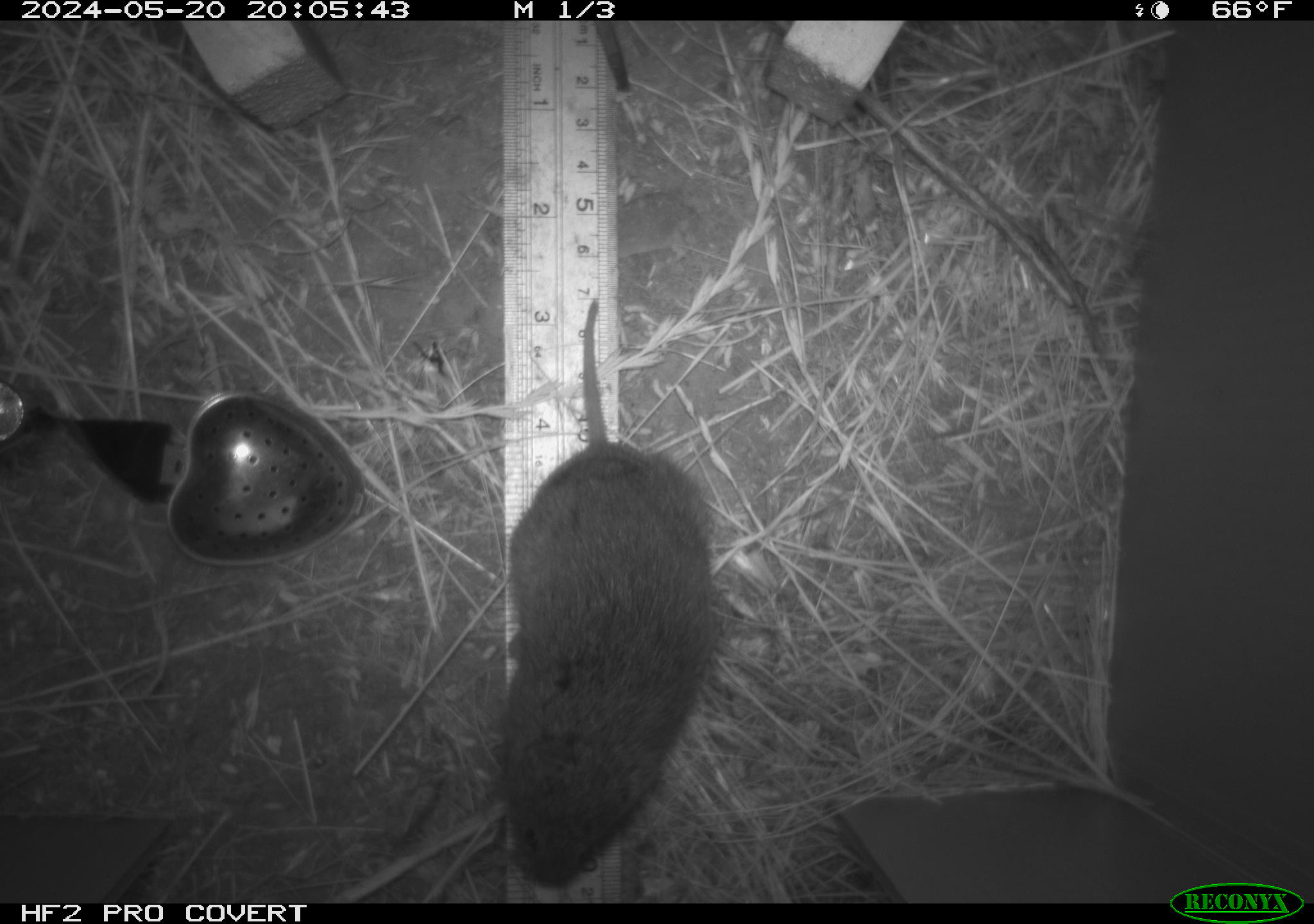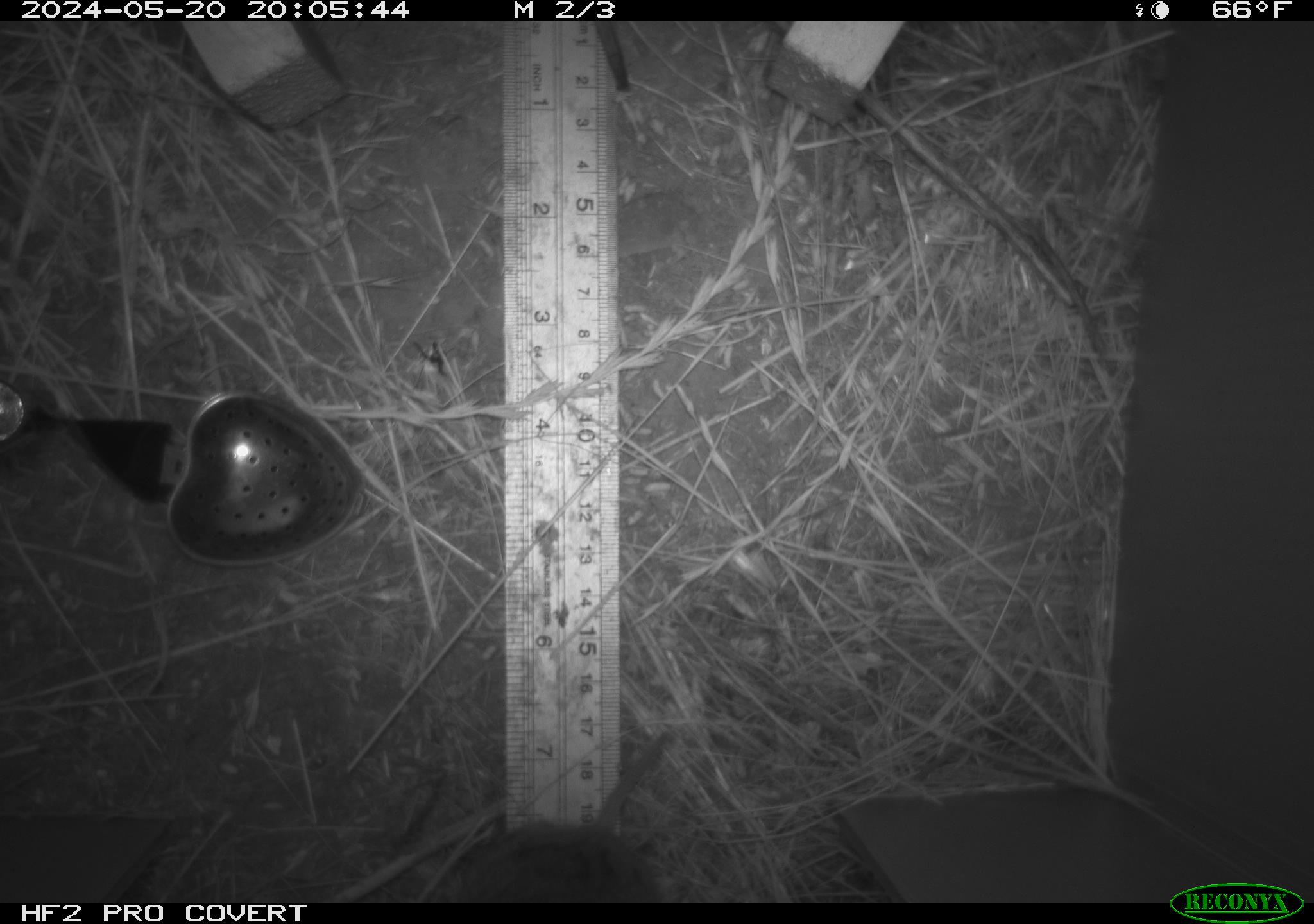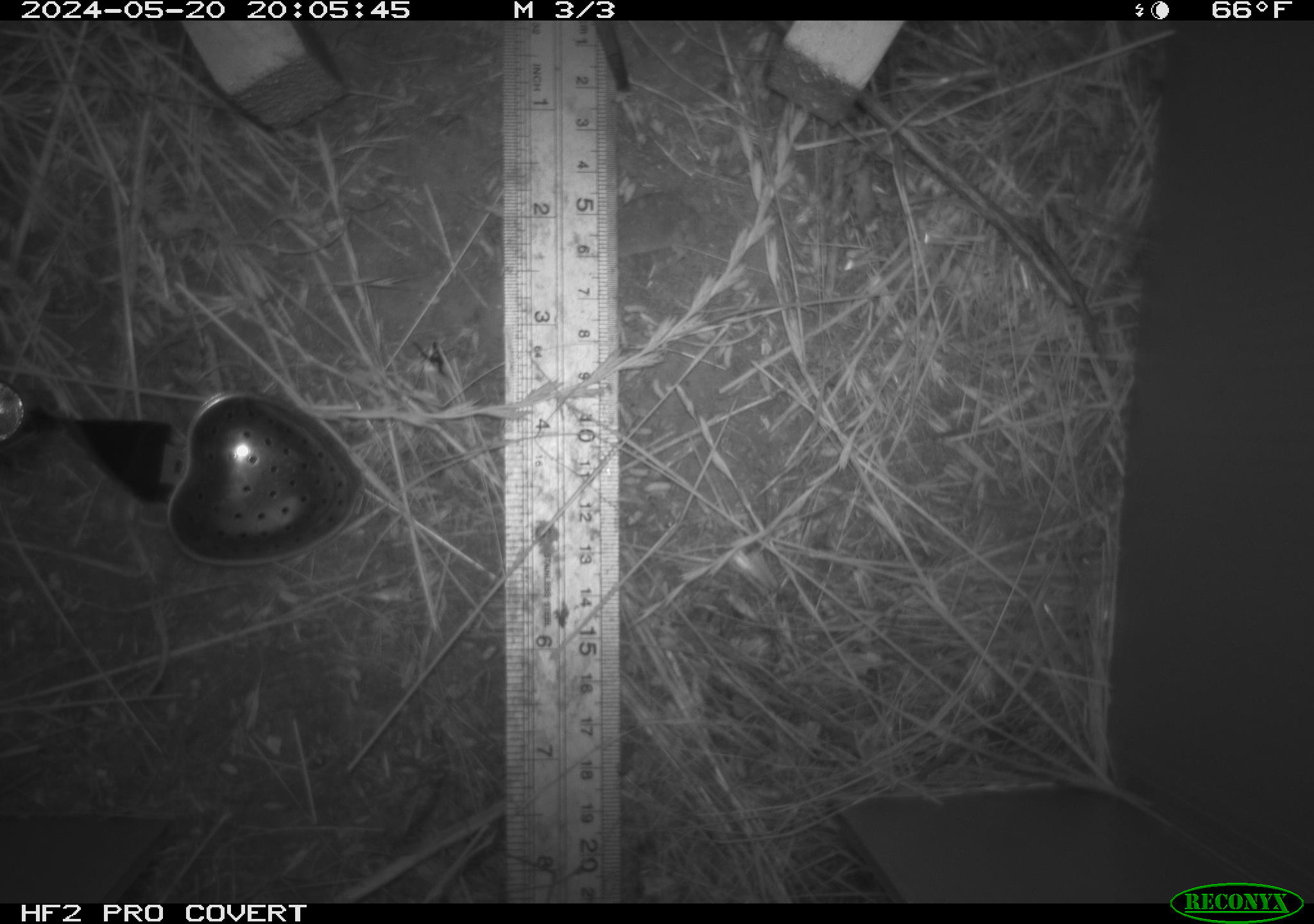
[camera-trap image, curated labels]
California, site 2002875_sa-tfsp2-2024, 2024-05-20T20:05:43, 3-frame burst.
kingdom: Animalia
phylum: Chordata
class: Mammalia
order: Rodentia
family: Cricetidae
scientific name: Arvicolinae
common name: voles, lemmings, and muskrats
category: arvicolinae subfamily